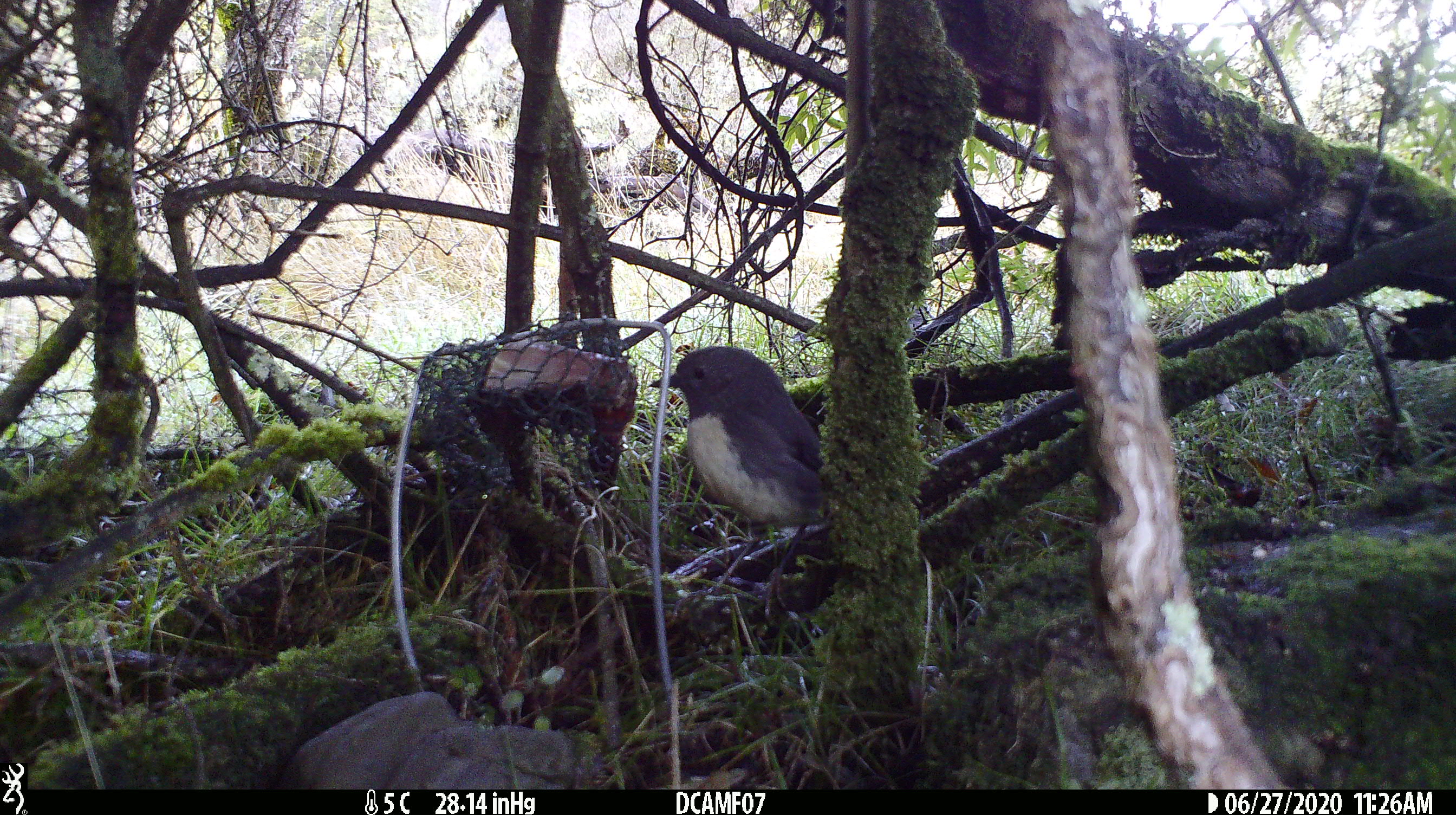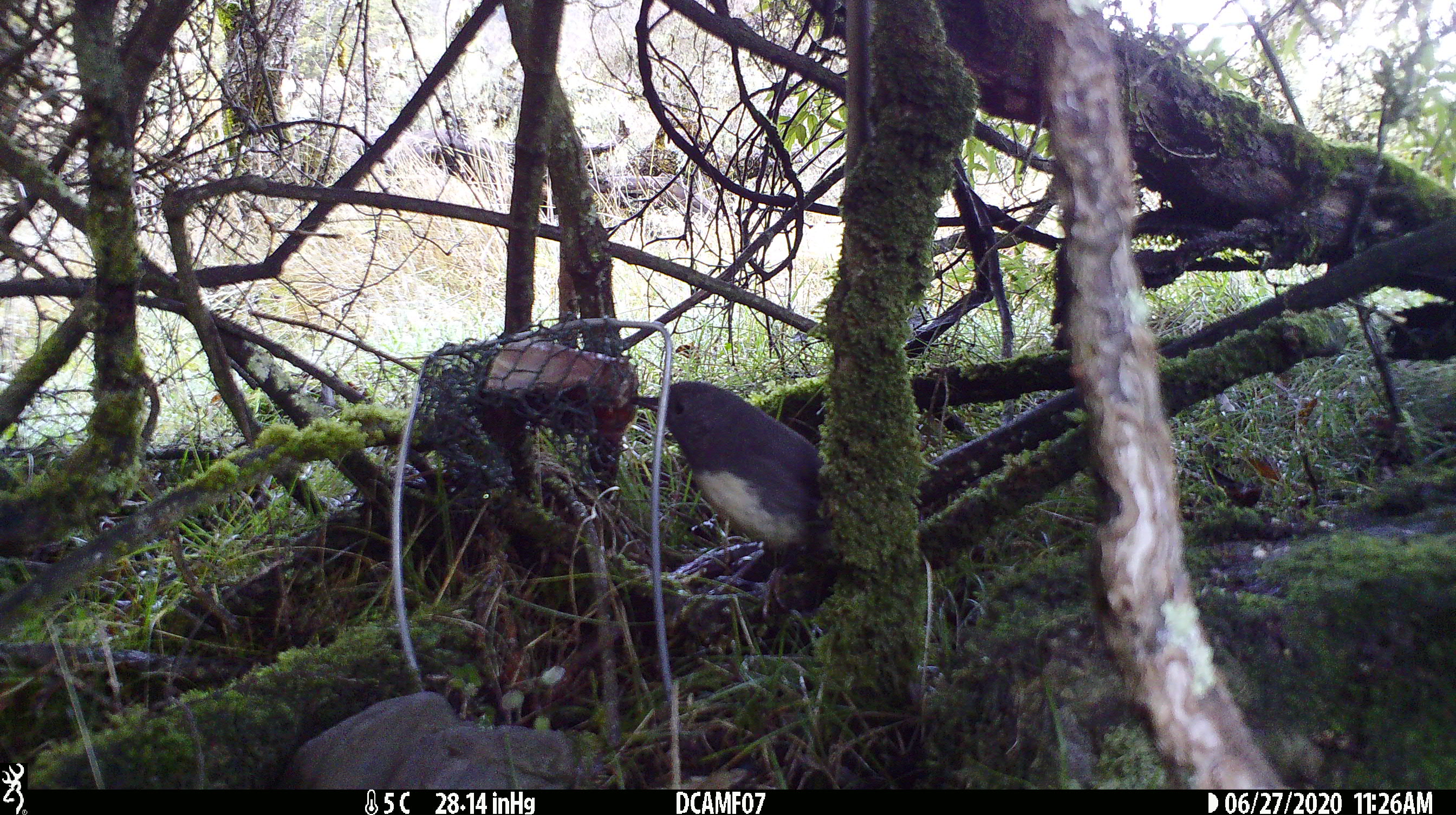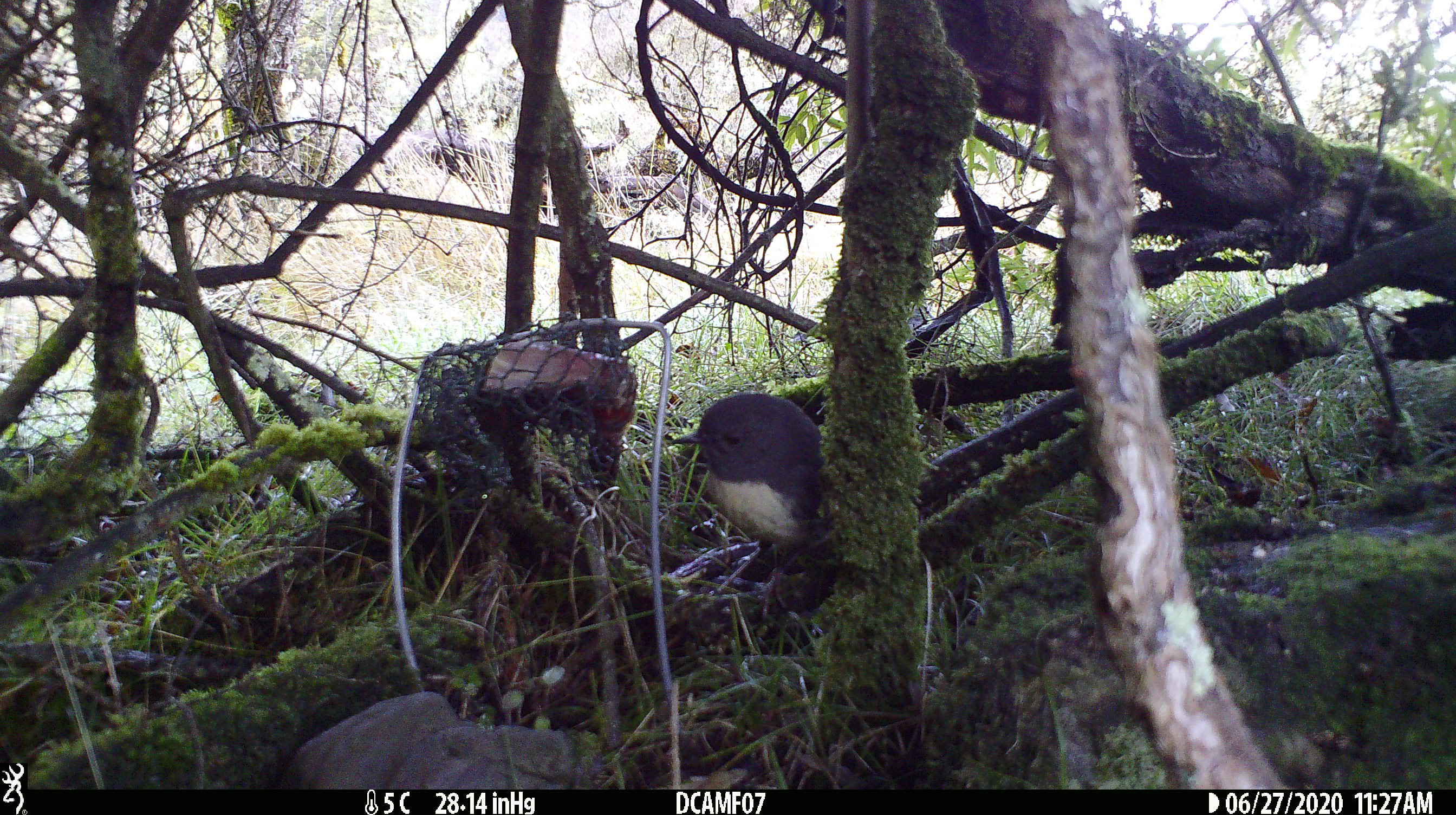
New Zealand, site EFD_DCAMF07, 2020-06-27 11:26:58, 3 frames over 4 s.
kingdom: Animalia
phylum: Chordata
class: Aves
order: Passeriformes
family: Petroicidae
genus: Petroica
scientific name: Petroica australis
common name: new zealand robin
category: robin